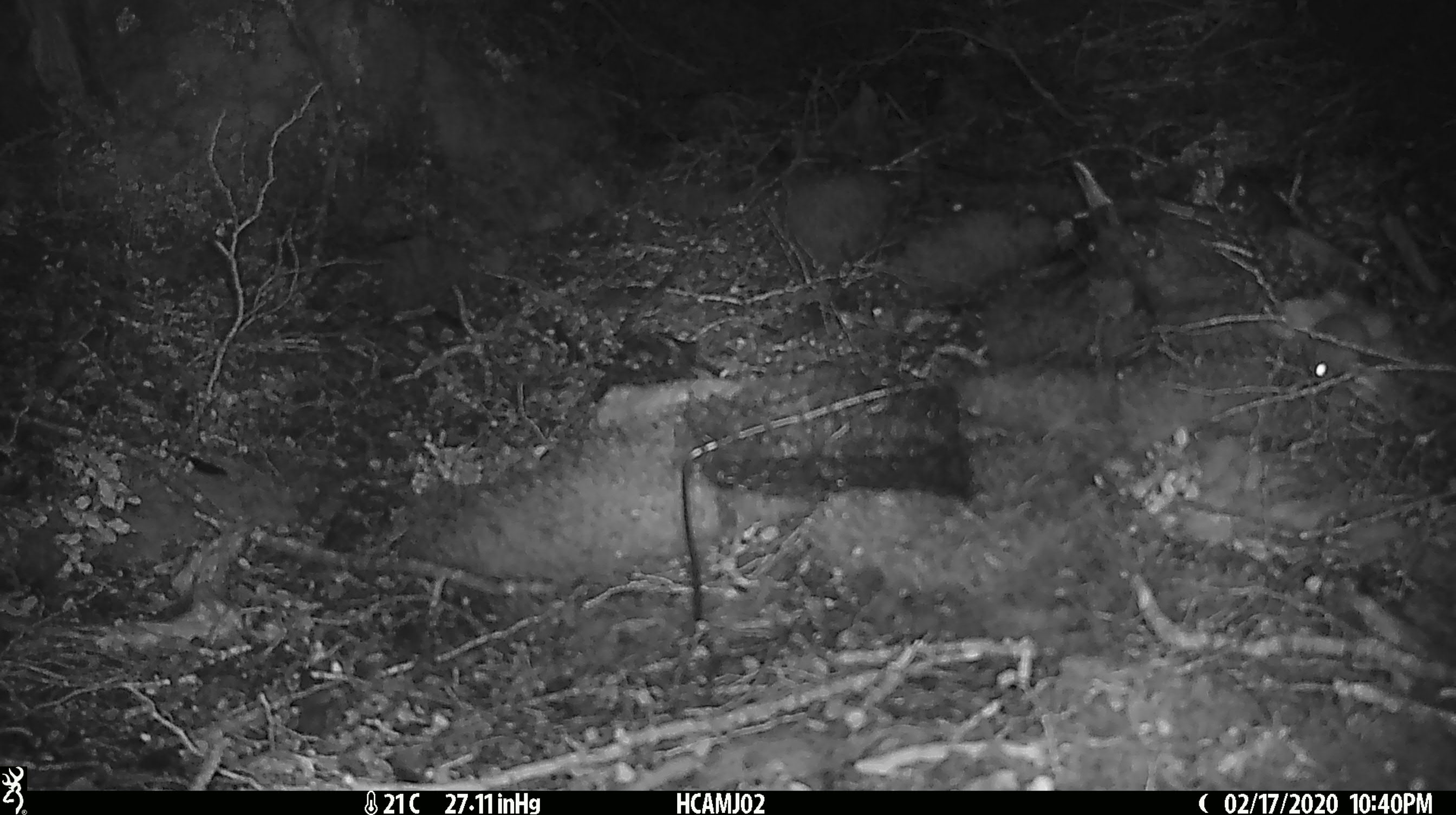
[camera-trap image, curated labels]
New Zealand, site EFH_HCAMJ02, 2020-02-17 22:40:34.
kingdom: Animalia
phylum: Chordata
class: Mammalia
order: Rodentia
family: Muridae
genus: Mus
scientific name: Mus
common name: mouse